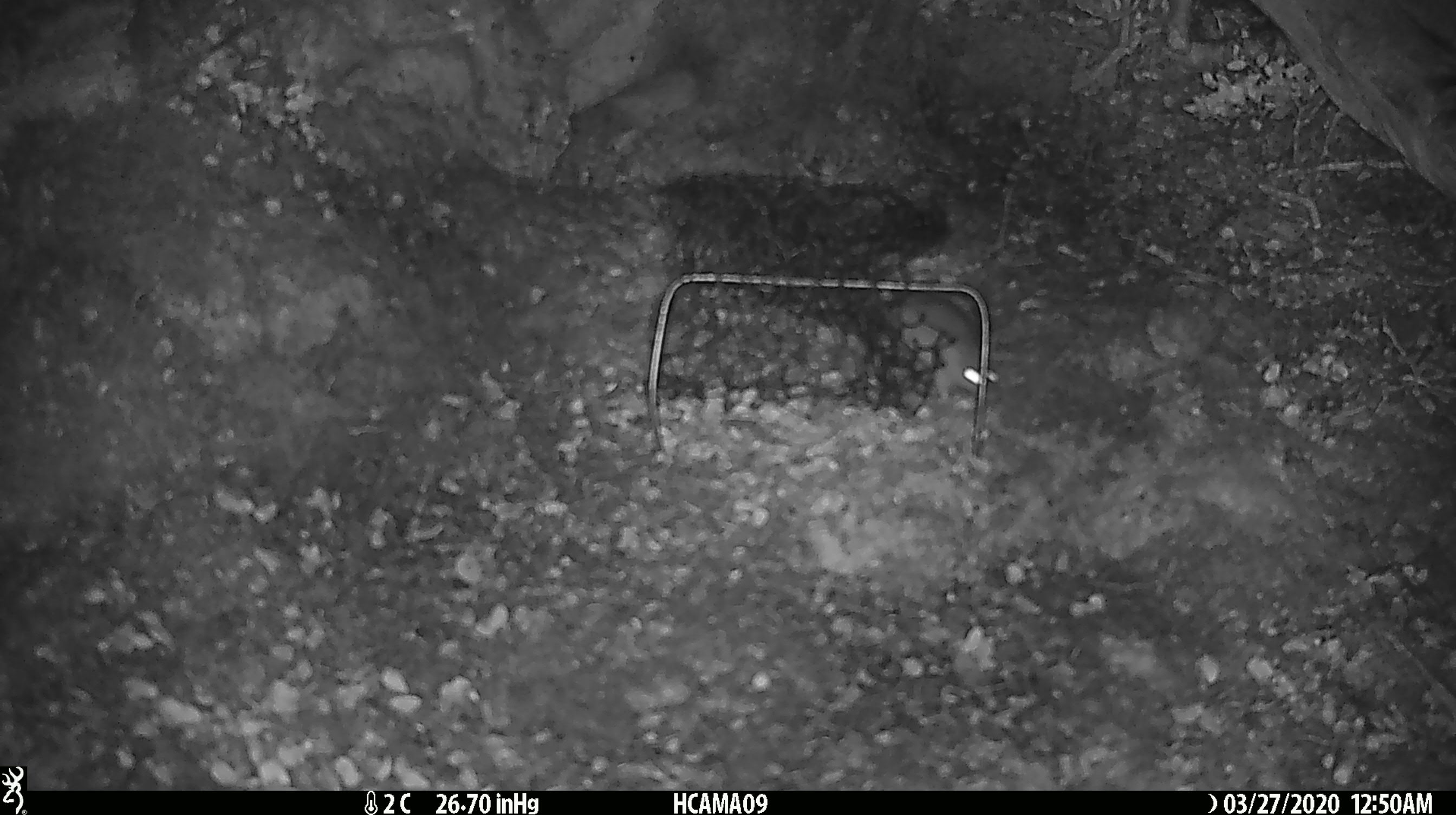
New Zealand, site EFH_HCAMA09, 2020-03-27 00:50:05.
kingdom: Animalia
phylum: Chordata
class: Mammalia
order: Rodentia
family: Muridae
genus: Mus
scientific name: Mus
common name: mouse